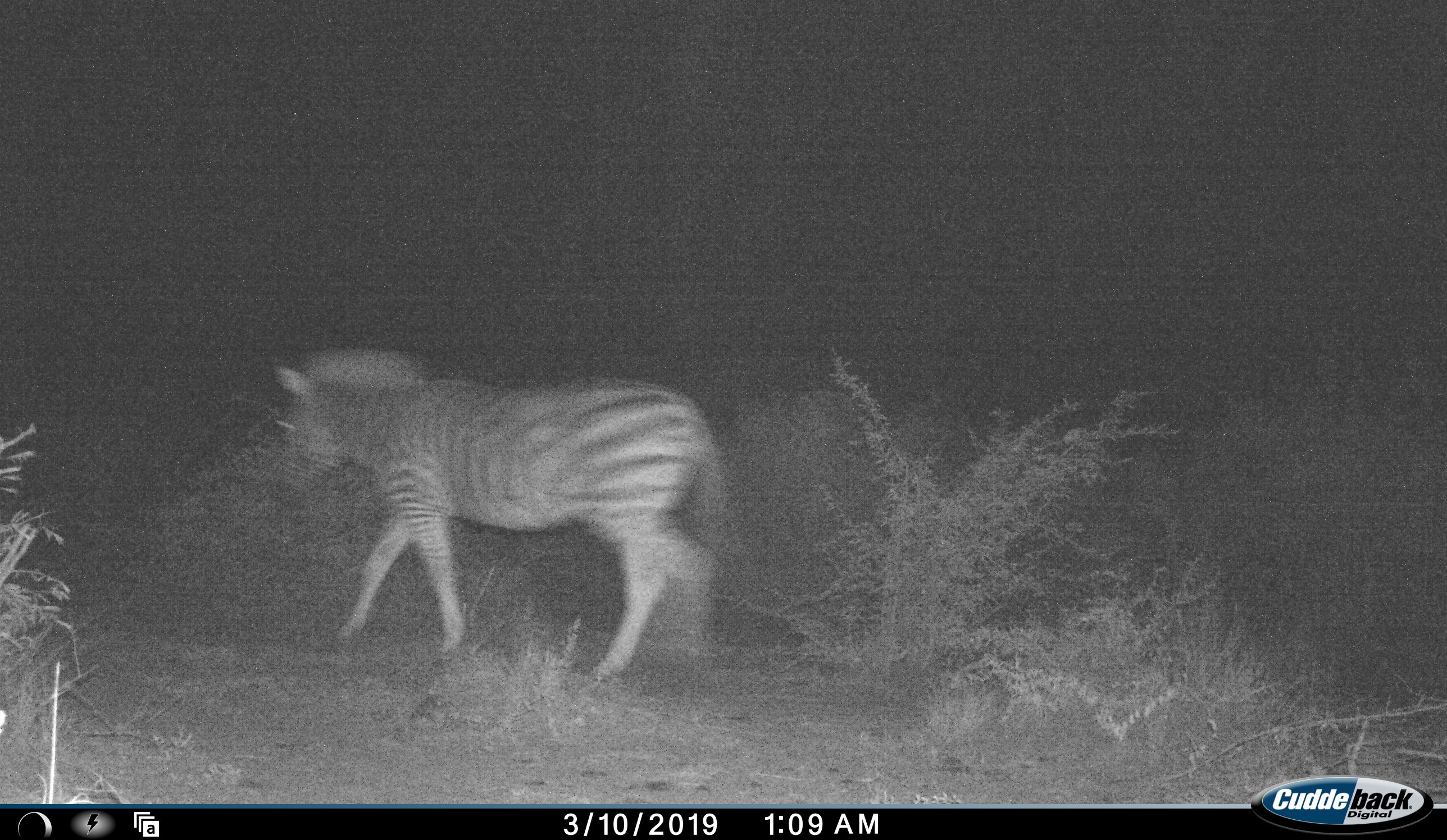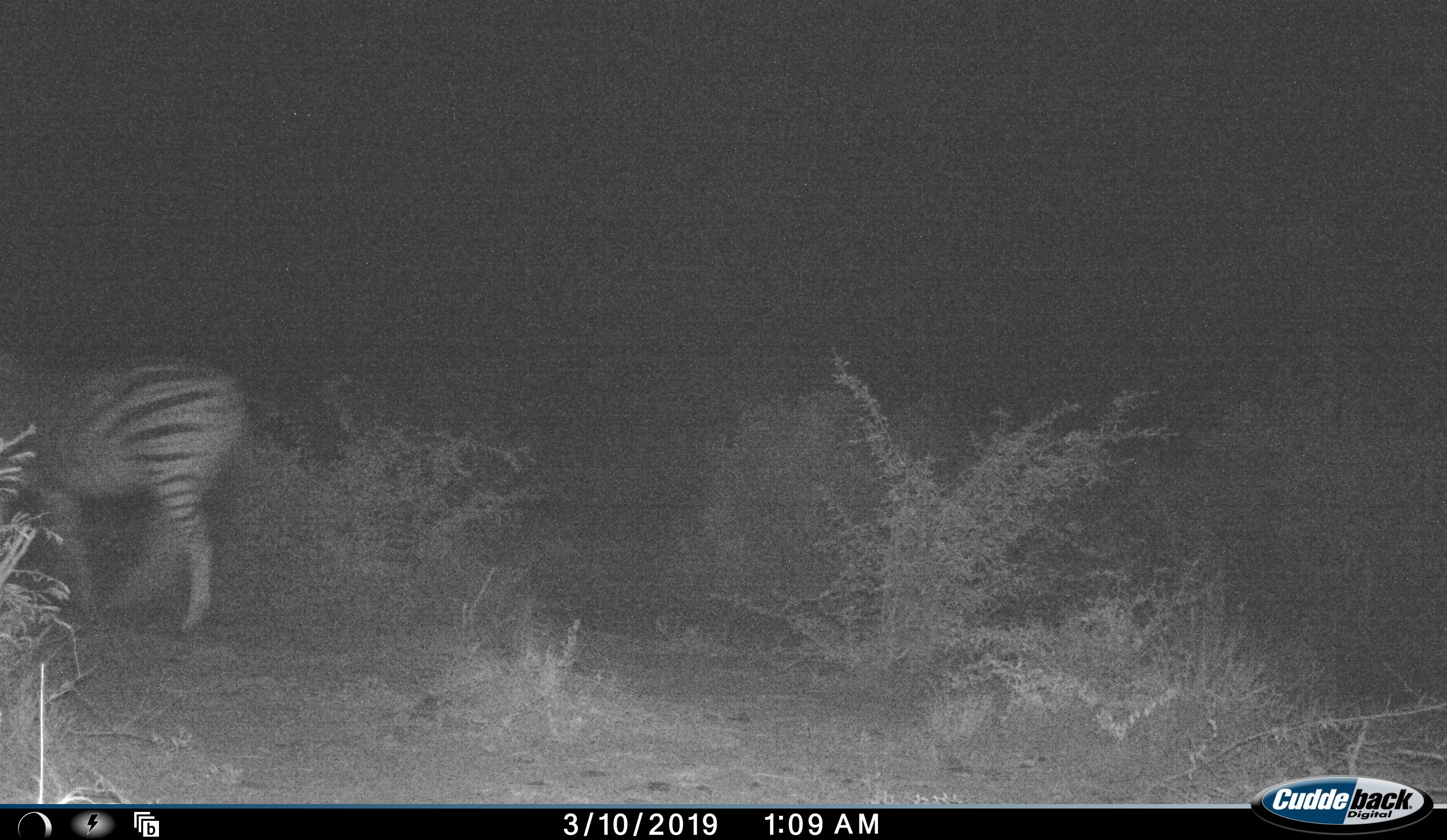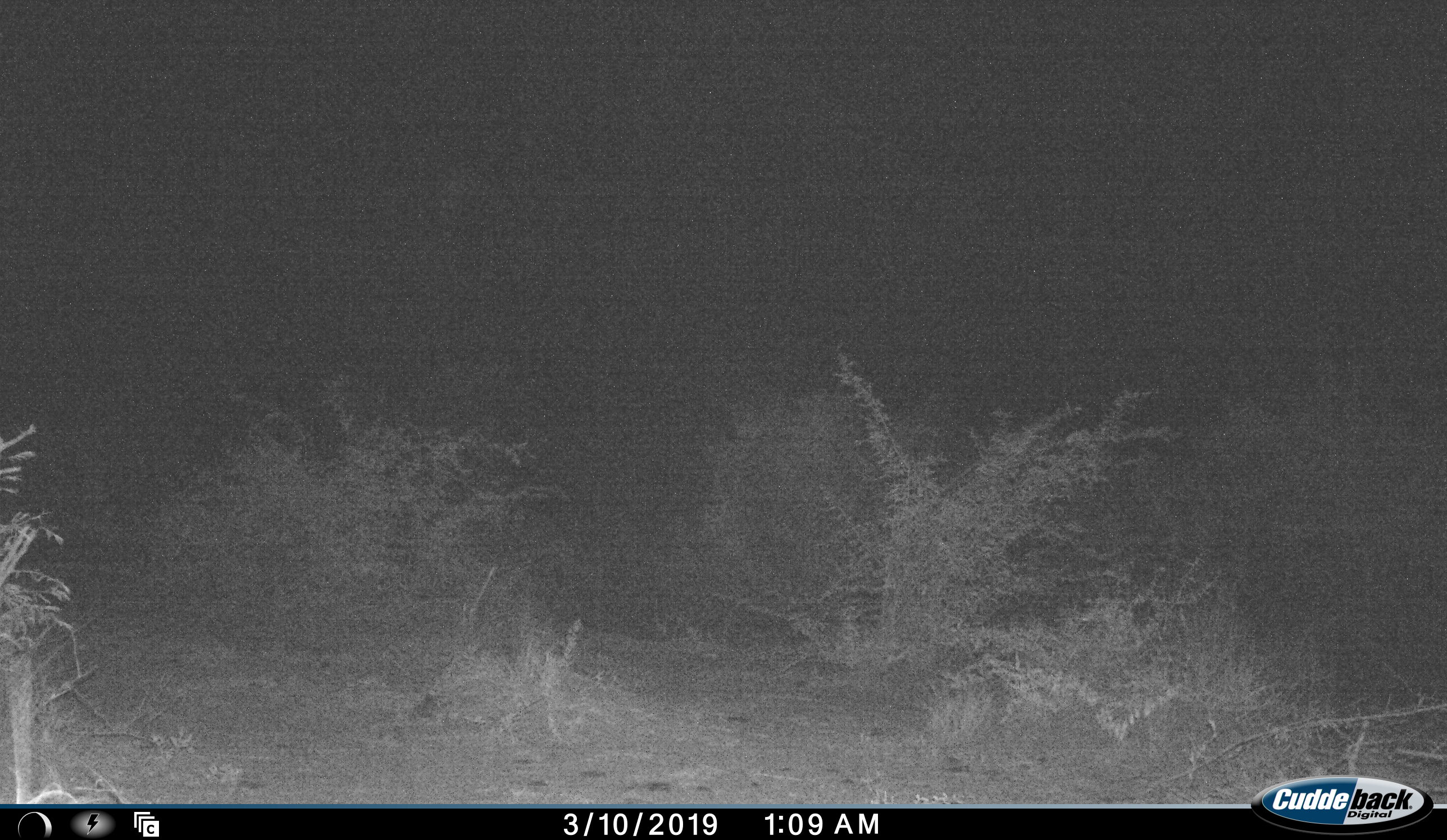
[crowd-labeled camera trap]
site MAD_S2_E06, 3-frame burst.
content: unidentified animal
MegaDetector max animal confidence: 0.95